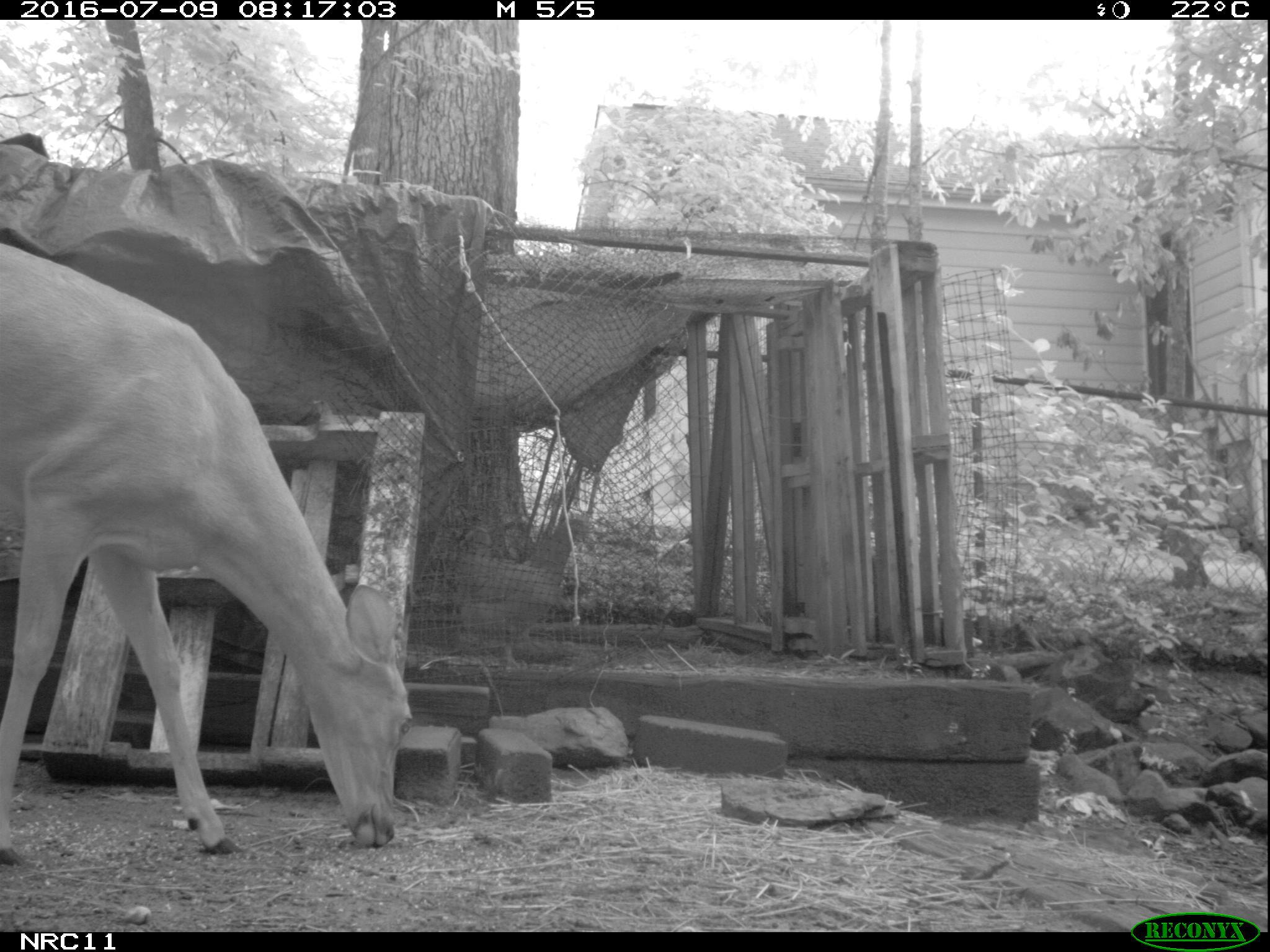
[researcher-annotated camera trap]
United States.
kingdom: Animalia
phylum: Chordata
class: Mammalia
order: Artiodactyla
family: Cervidae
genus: Odocoileus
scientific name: Odocoileus virginianus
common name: white-tailed deer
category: White Tailed Deer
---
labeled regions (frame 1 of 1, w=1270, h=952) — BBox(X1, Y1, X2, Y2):
White Tailed Deer: BBox(3, 218, 436, 891)